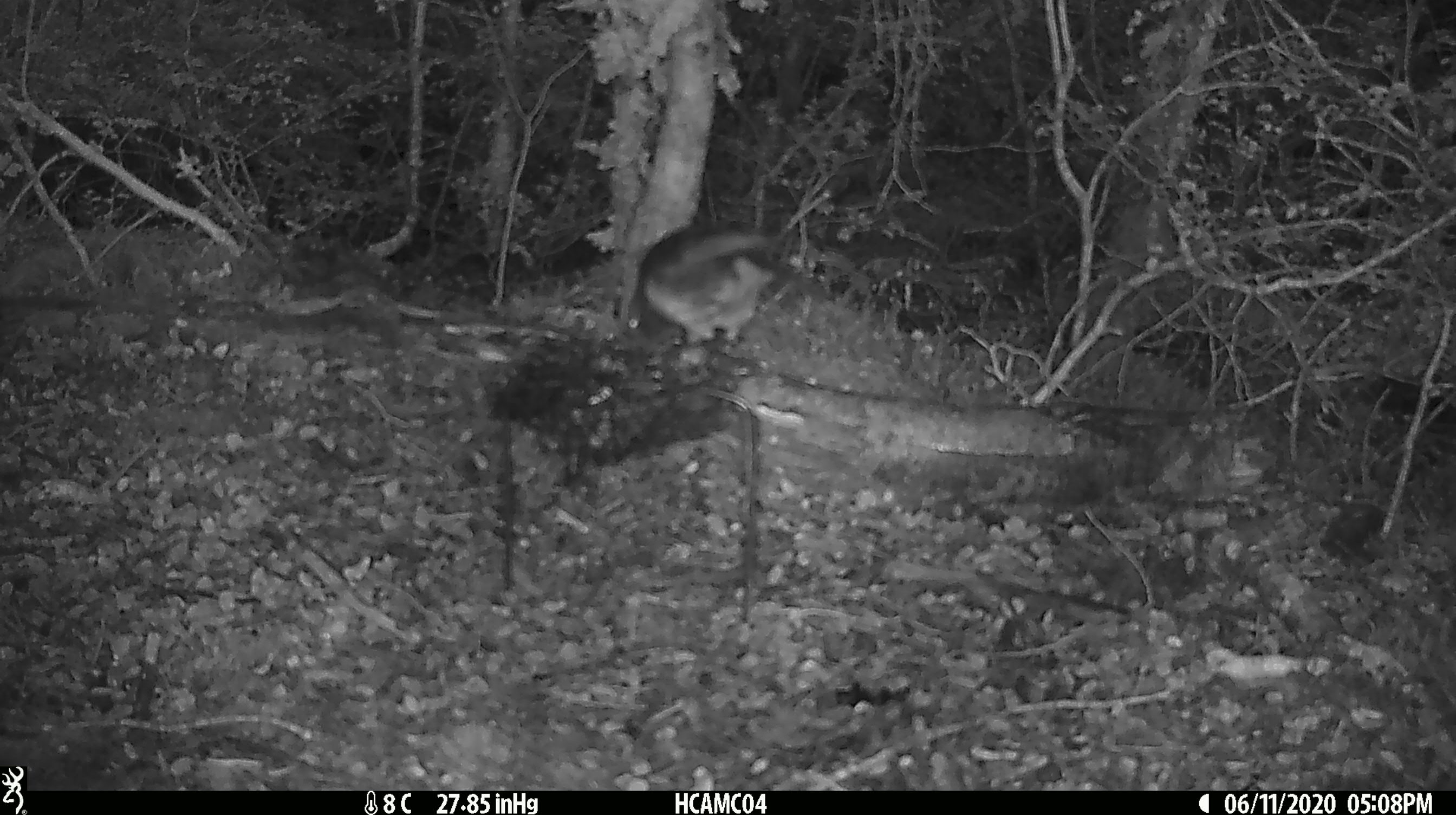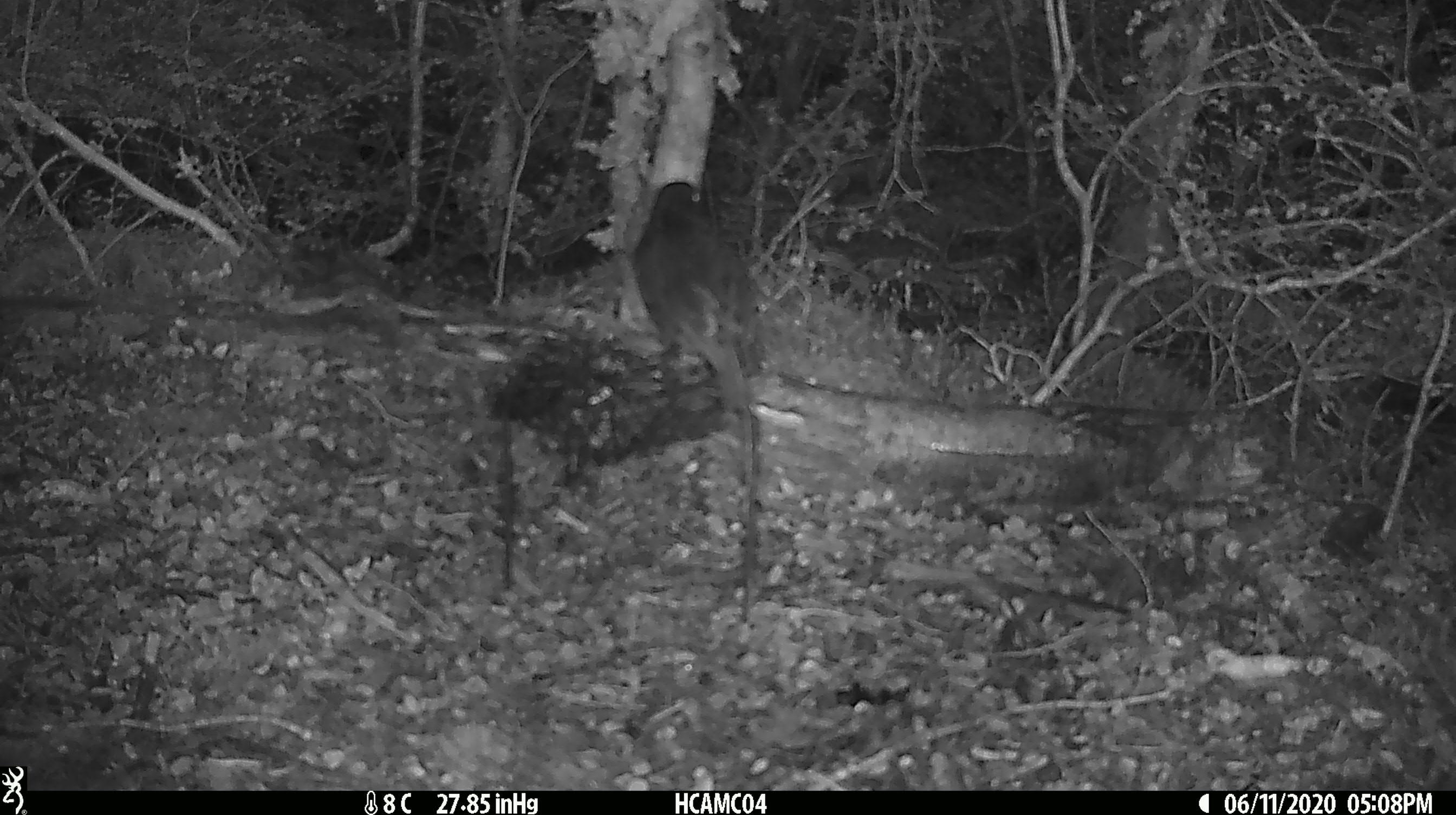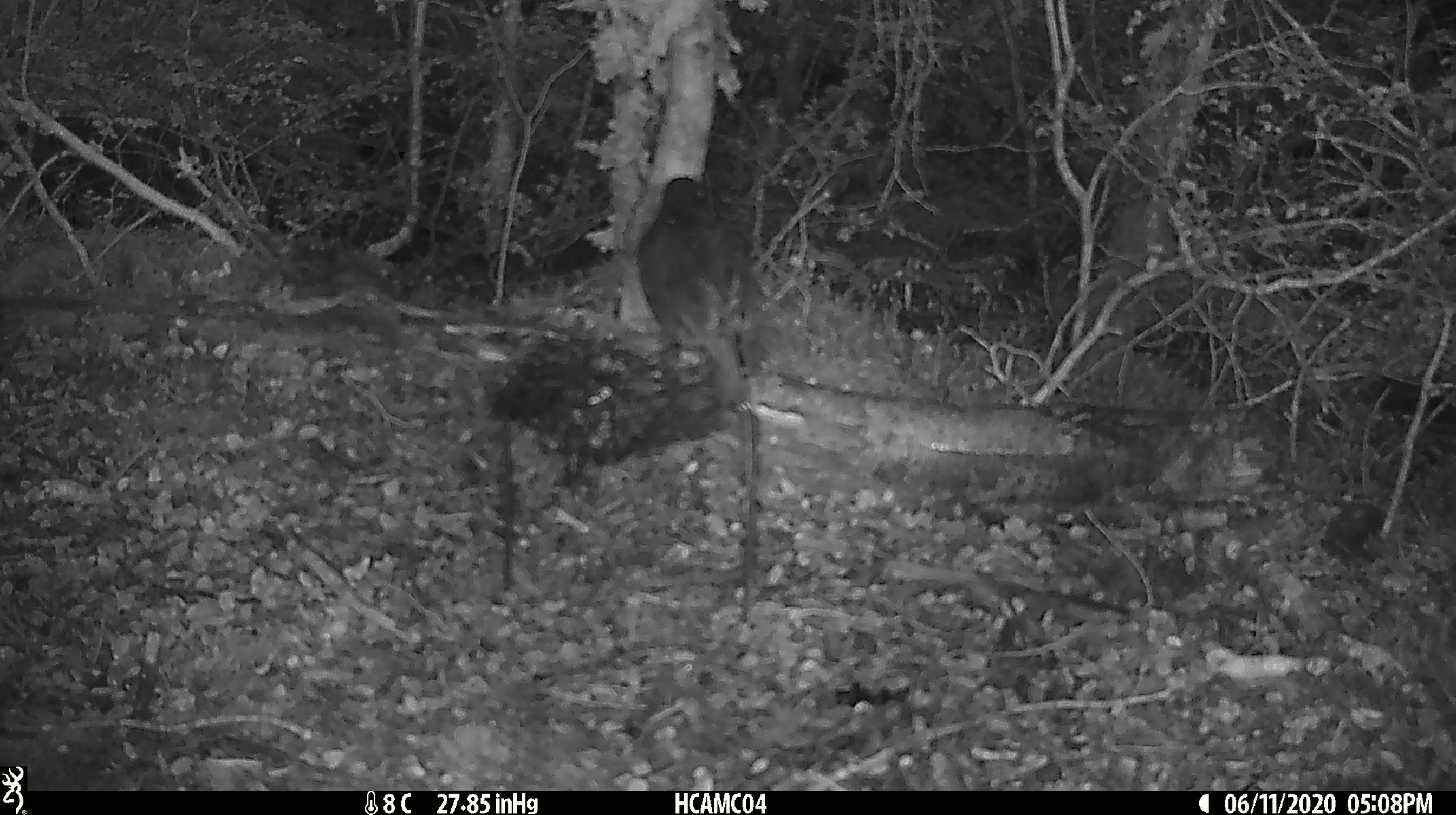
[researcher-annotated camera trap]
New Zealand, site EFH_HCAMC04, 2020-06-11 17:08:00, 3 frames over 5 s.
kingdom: Animalia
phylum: Chordata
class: Aves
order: Passeriformes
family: Petroicidae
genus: Petroica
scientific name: Petroica australis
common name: new zealand robin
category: robin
Robin (new zealand robin) (Petroica australis).